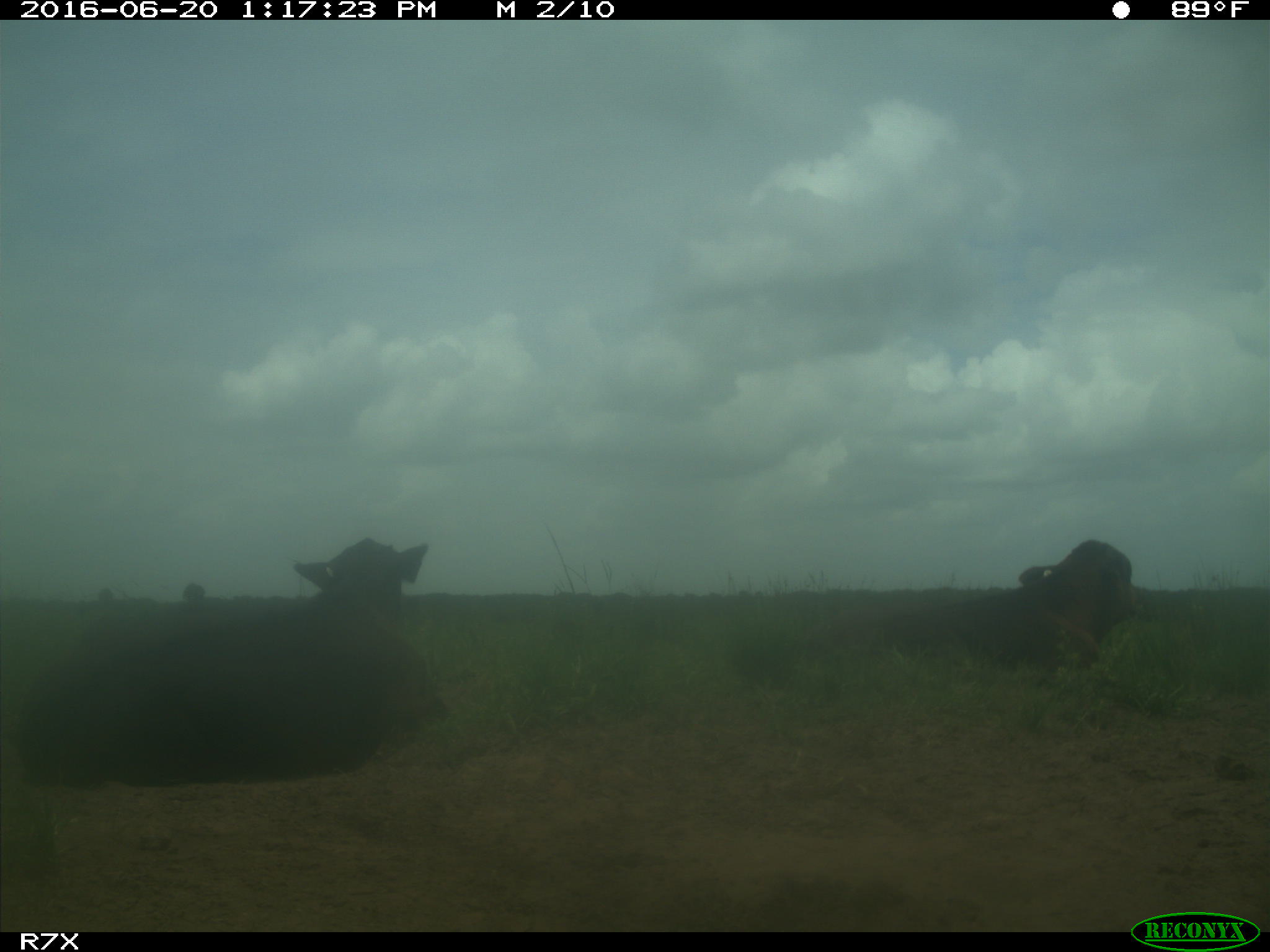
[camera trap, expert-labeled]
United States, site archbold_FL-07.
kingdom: Animalia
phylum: Chordata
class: Mammalia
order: Artiodactyla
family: Bovidae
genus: Bos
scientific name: Bos taurus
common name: domestic cow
Bos taurus (domestic cow).